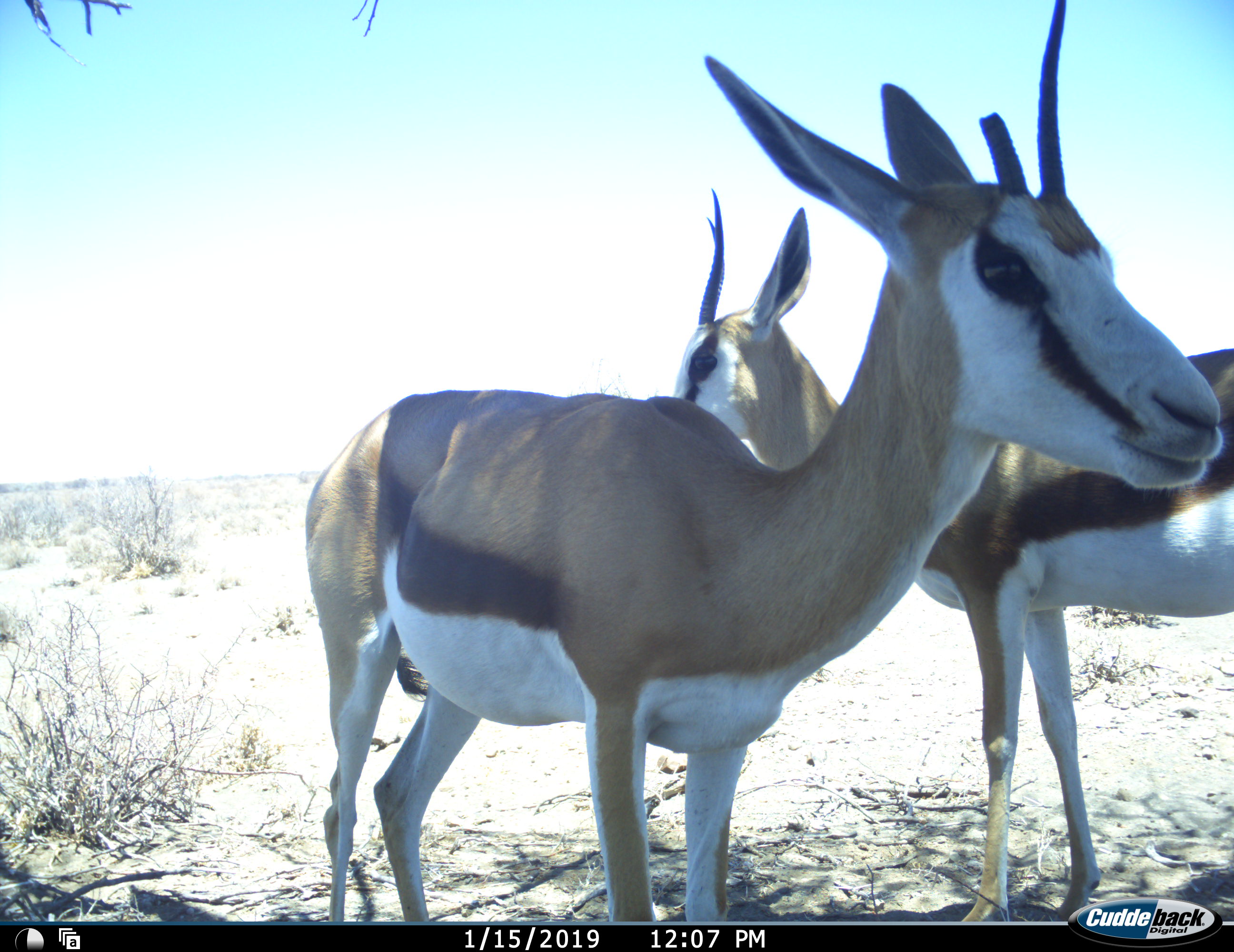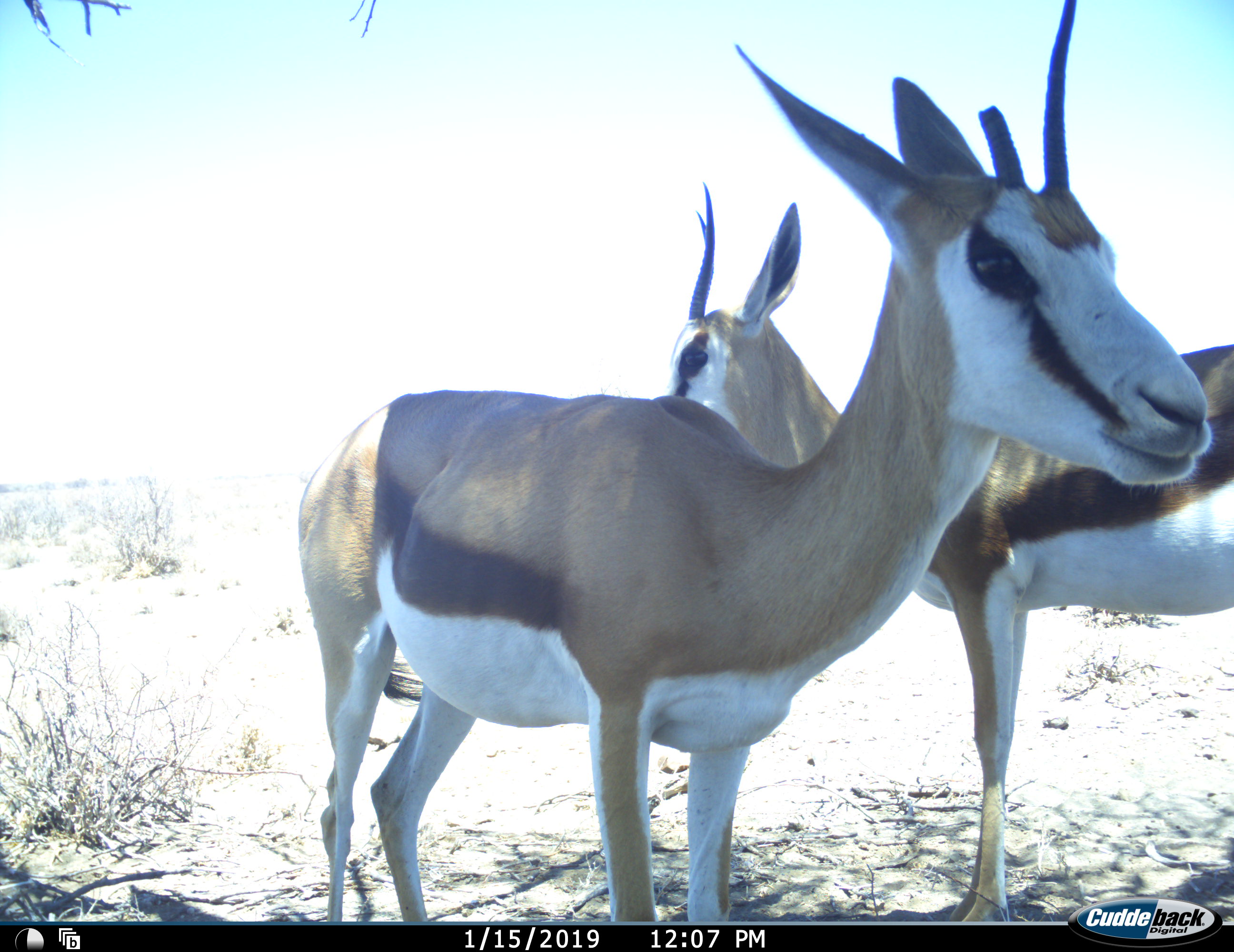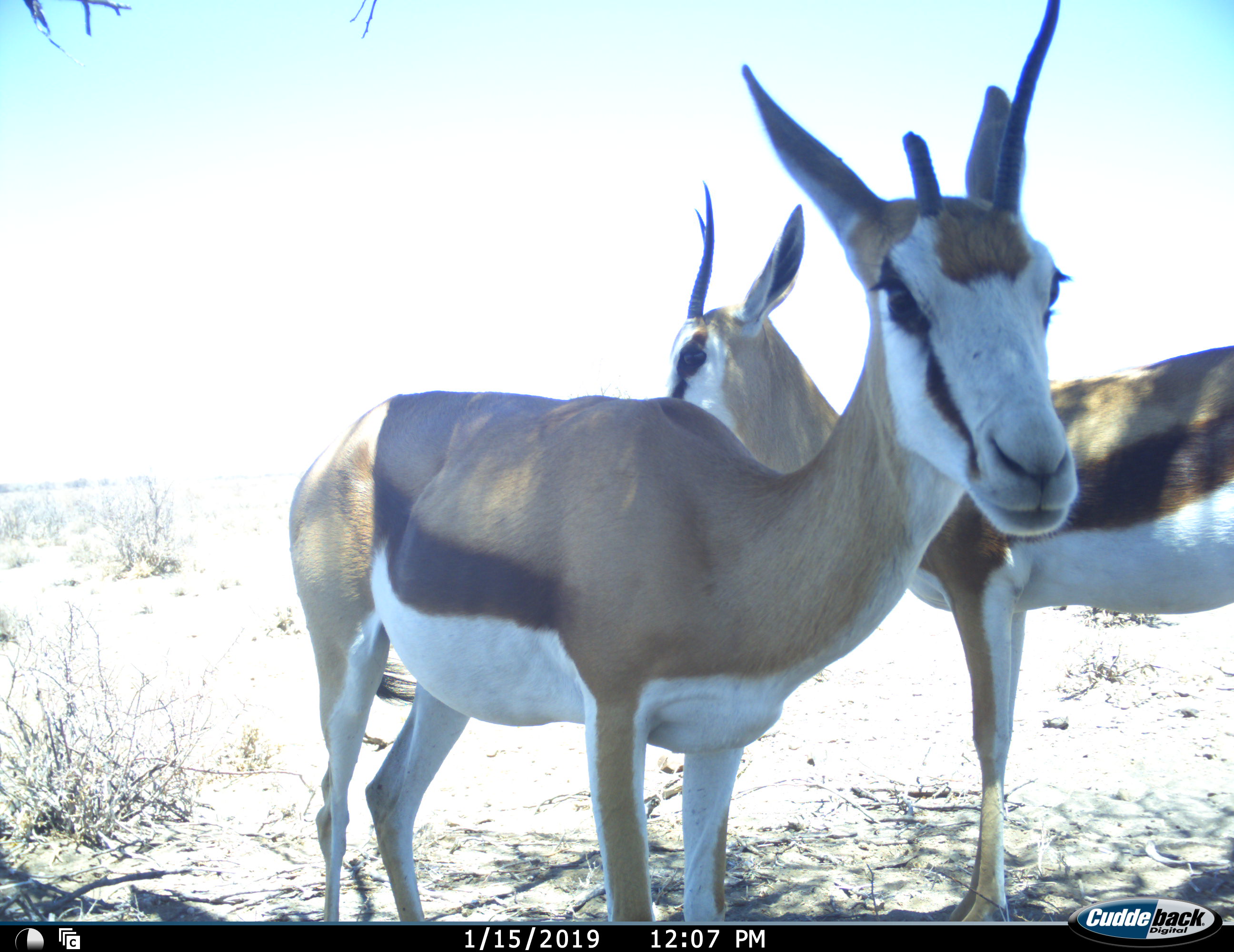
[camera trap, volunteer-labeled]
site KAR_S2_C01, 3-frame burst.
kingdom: Animalia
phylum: Chordata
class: Mammalia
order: Artiodactyla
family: Bovidae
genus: Antidorcas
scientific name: Antidorcas marsupialis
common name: springbok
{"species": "springbok (Antidorcas marsupialis)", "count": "2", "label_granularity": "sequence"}